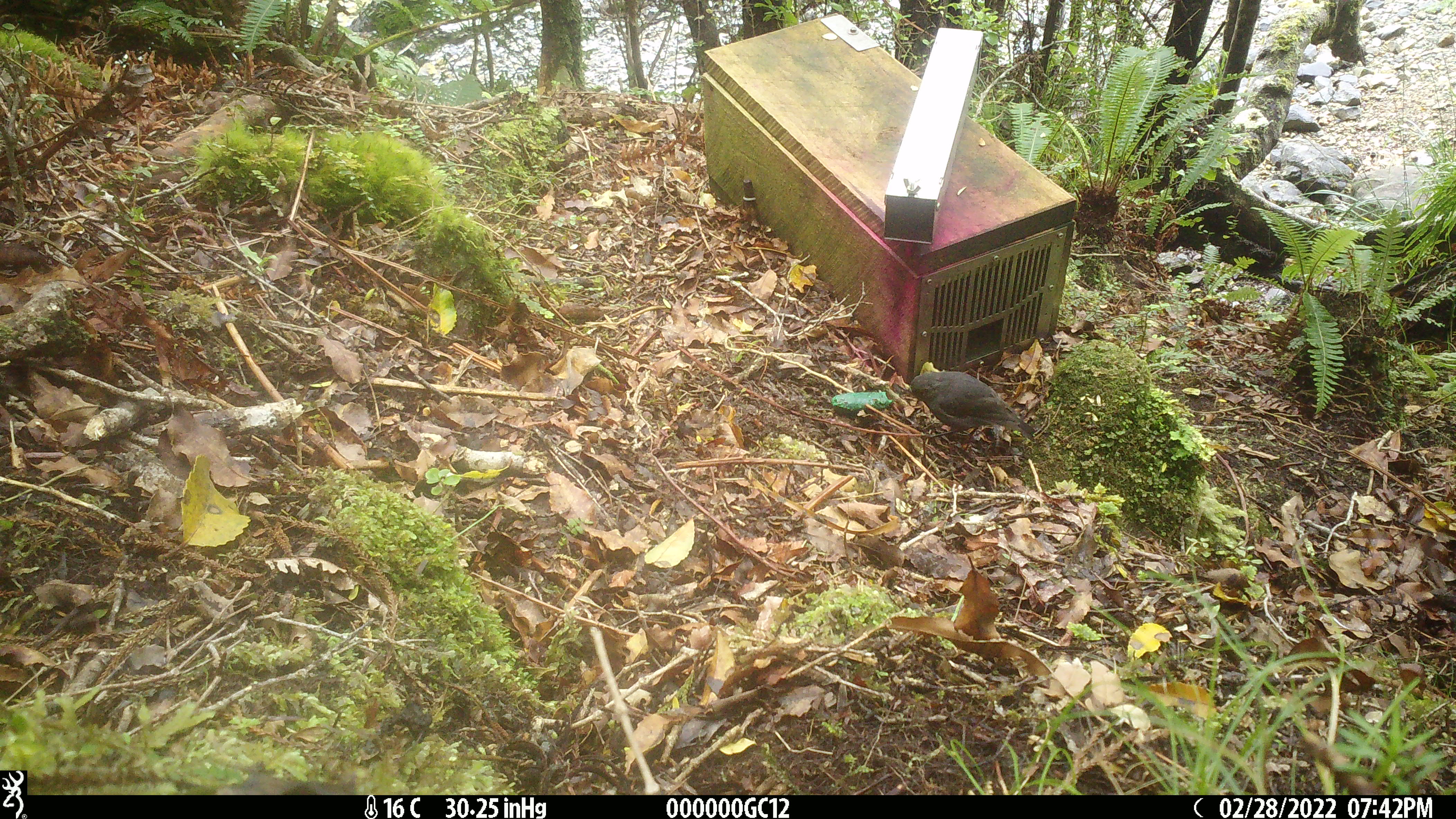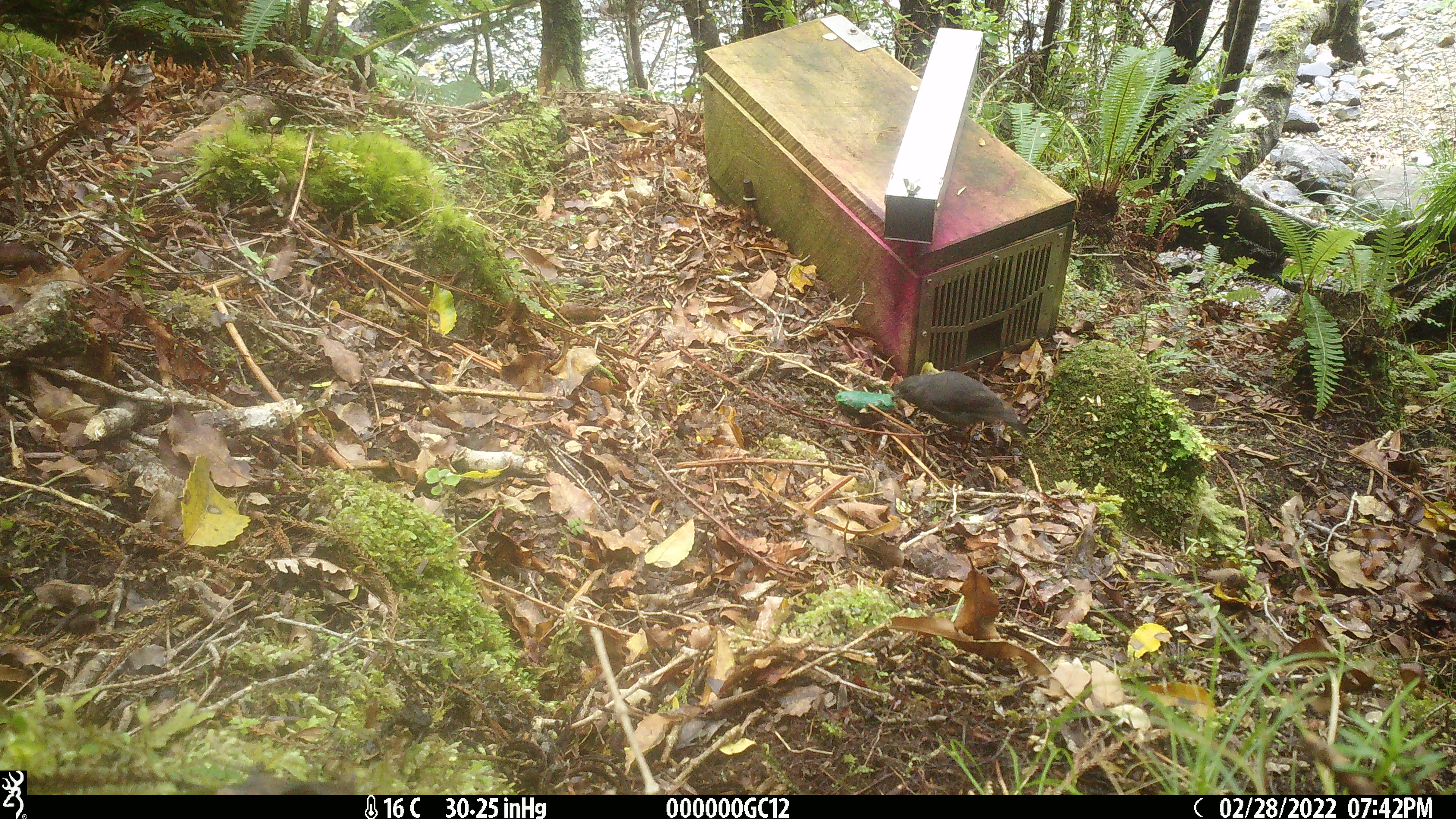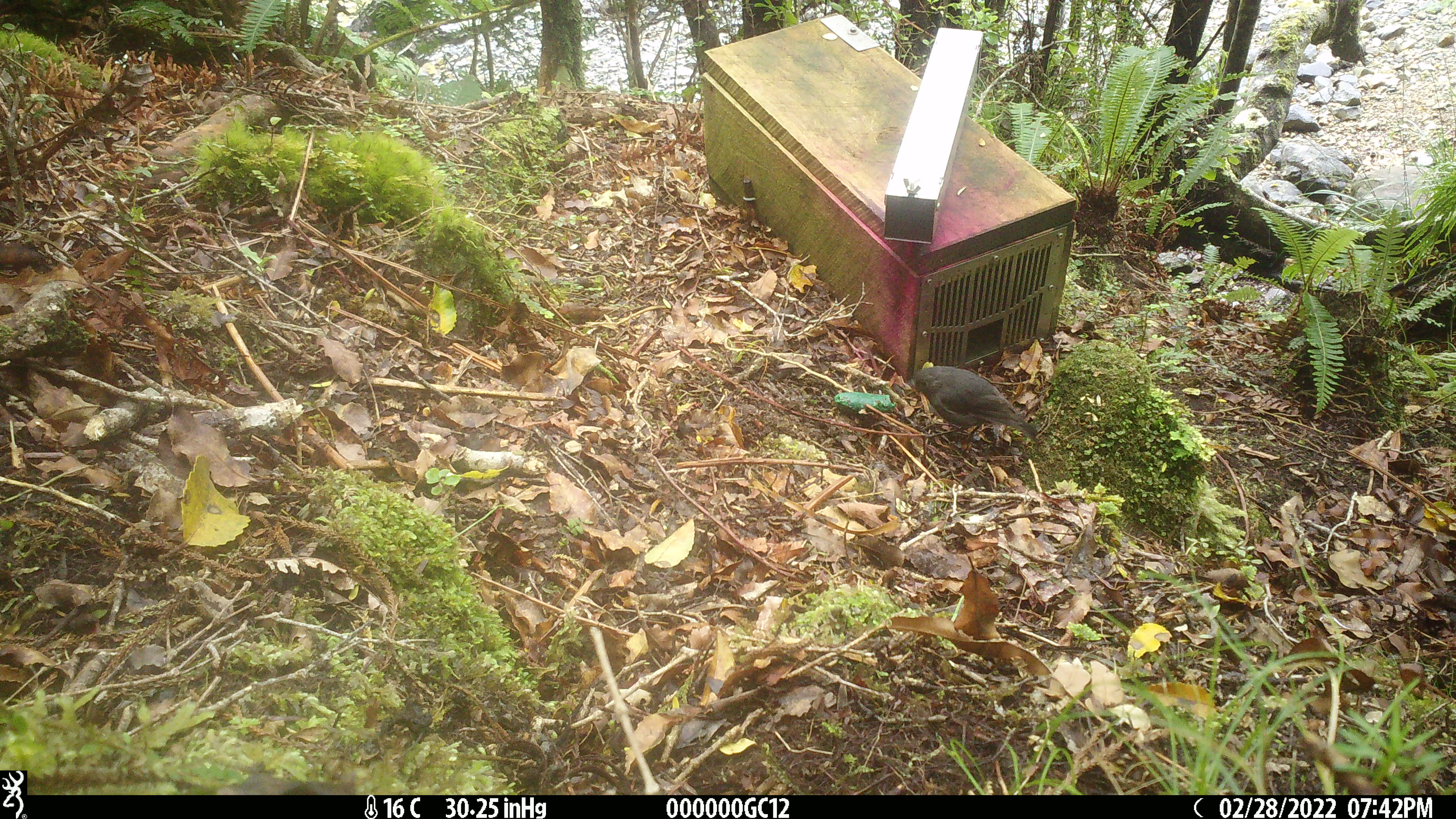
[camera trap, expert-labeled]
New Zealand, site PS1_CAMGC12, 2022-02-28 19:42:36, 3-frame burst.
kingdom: Animalia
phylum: Chordata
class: Aves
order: Passeriformes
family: Petroicidae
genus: Petroica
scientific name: Petroica australis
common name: new zealand robin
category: robin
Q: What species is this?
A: Robin (new zealand robin) (Petroica australis).